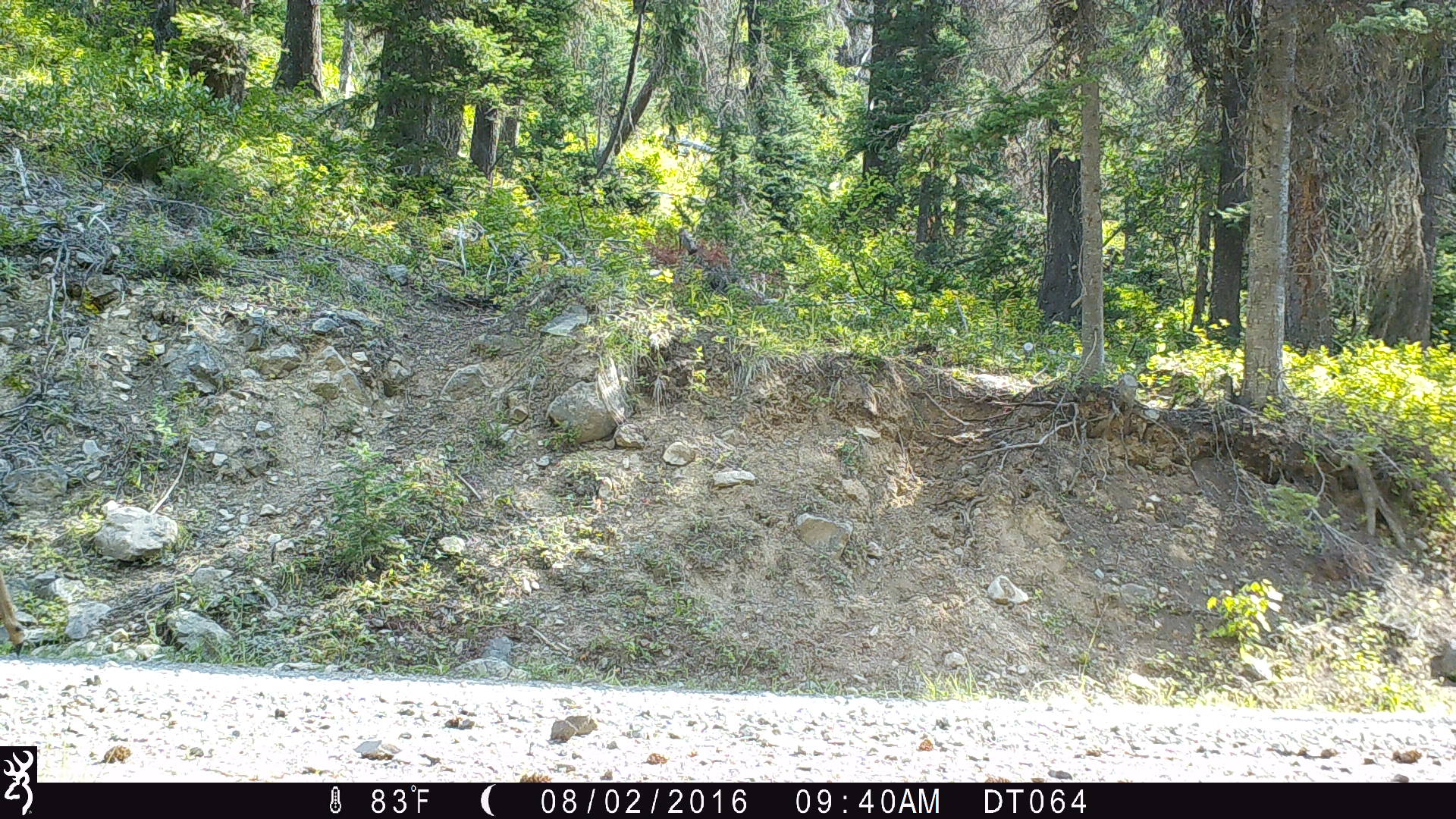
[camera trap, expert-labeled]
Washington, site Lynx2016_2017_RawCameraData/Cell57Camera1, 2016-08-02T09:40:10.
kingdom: Animalia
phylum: Chordata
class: Mammalia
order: Artiodactyla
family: Cervidae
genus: Odocoileus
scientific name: Odocoileus hemionus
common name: mule deer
Odocoileus hemionus (mule deer). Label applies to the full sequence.